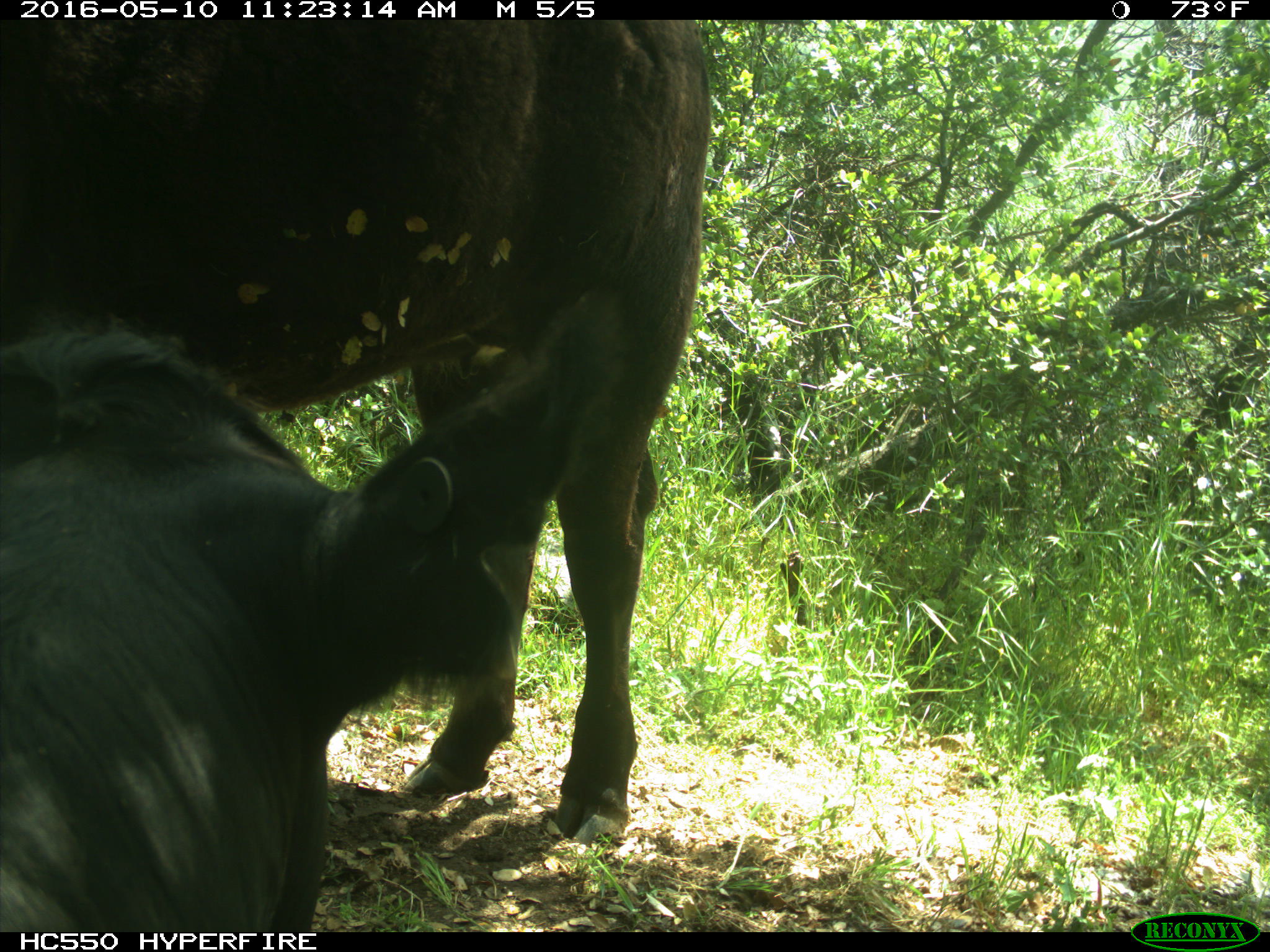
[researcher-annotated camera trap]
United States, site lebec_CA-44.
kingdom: Animalia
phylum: Chordata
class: Mammalia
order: Artiodactyla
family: Bovidae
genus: Bos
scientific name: Bos taurus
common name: domestic cow